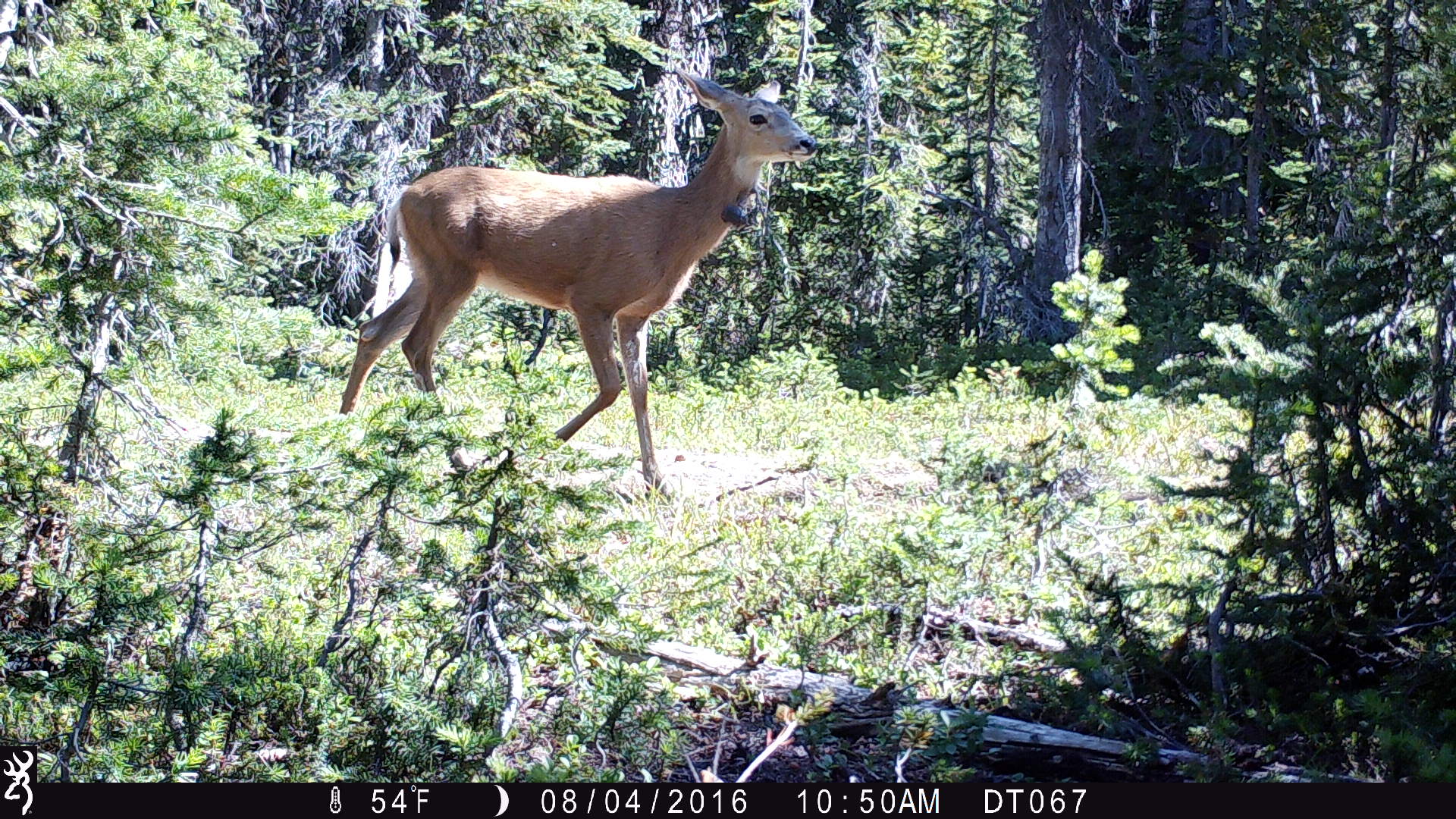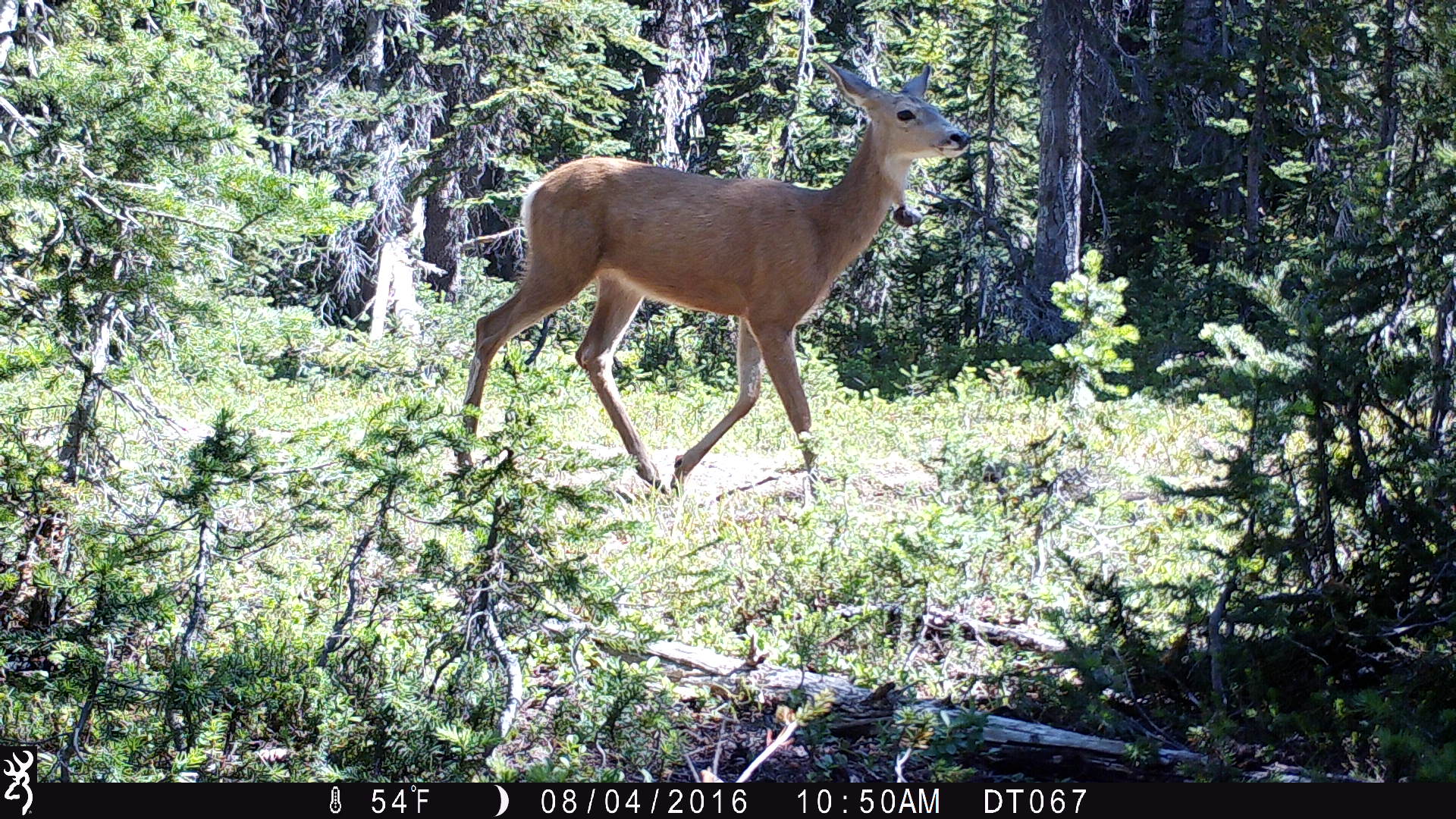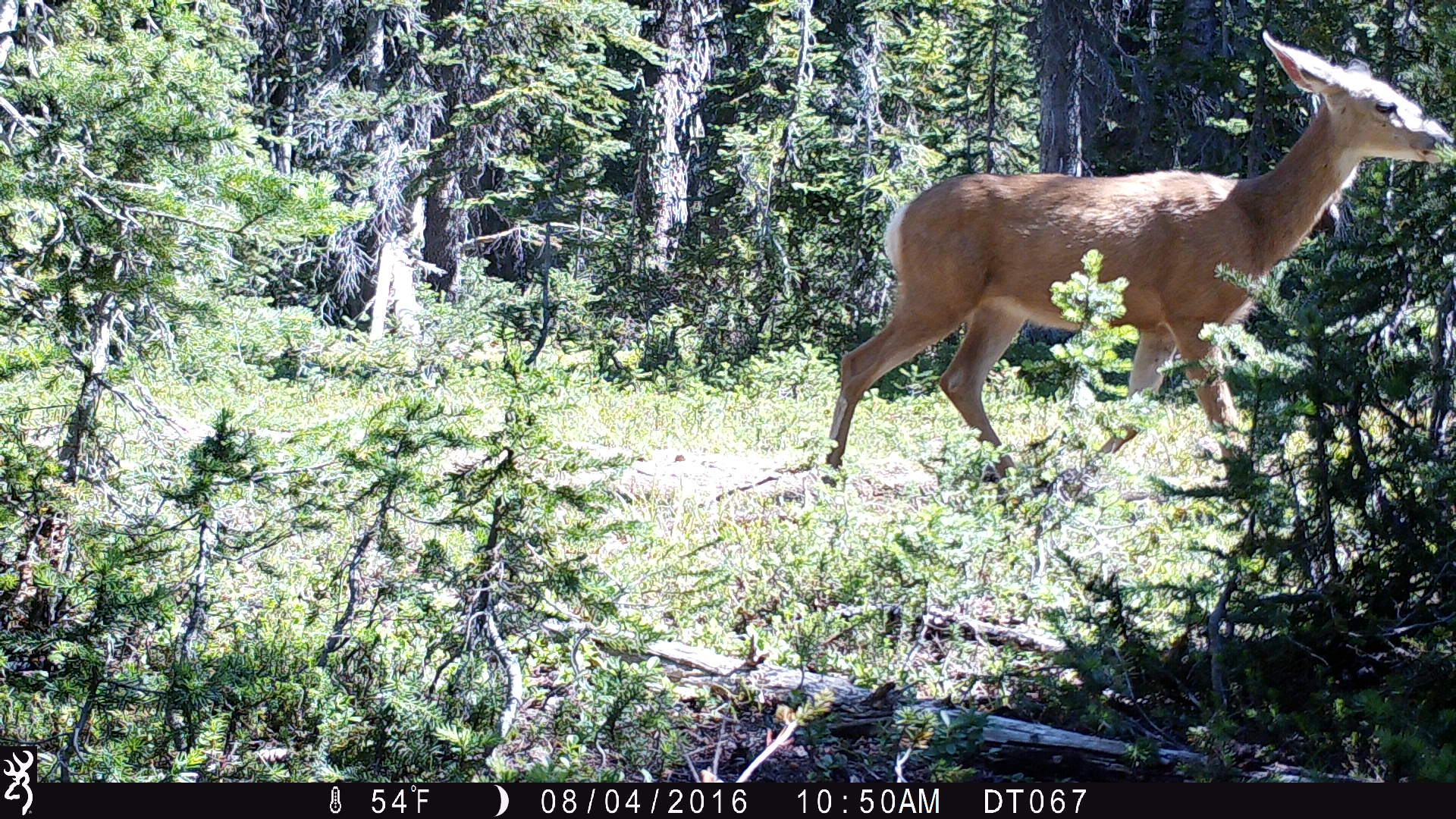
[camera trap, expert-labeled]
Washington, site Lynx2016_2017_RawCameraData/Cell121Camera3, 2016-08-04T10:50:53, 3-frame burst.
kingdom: Animalia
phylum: Chordata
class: Mammalia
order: Artiodactyla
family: Cervidae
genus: Odocoileus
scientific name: Odocoileus hemionus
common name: mule deer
Odocoileus hemionus (mule deer). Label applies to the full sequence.